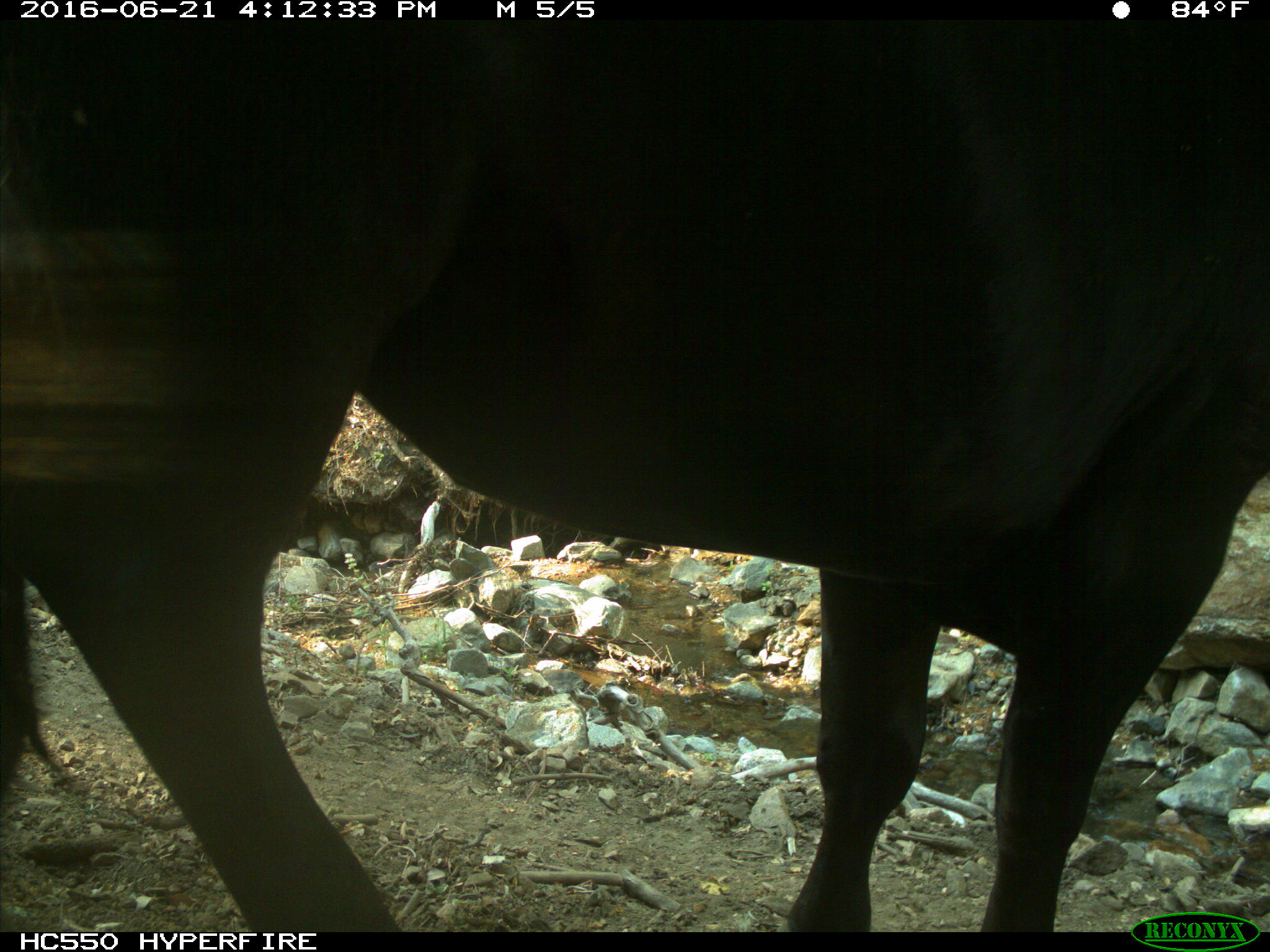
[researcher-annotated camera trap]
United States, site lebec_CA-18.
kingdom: Animalia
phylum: Chordata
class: Mammalia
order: Artiodactyla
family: Bovidae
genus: Bos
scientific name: Bos taurus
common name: domestic cow